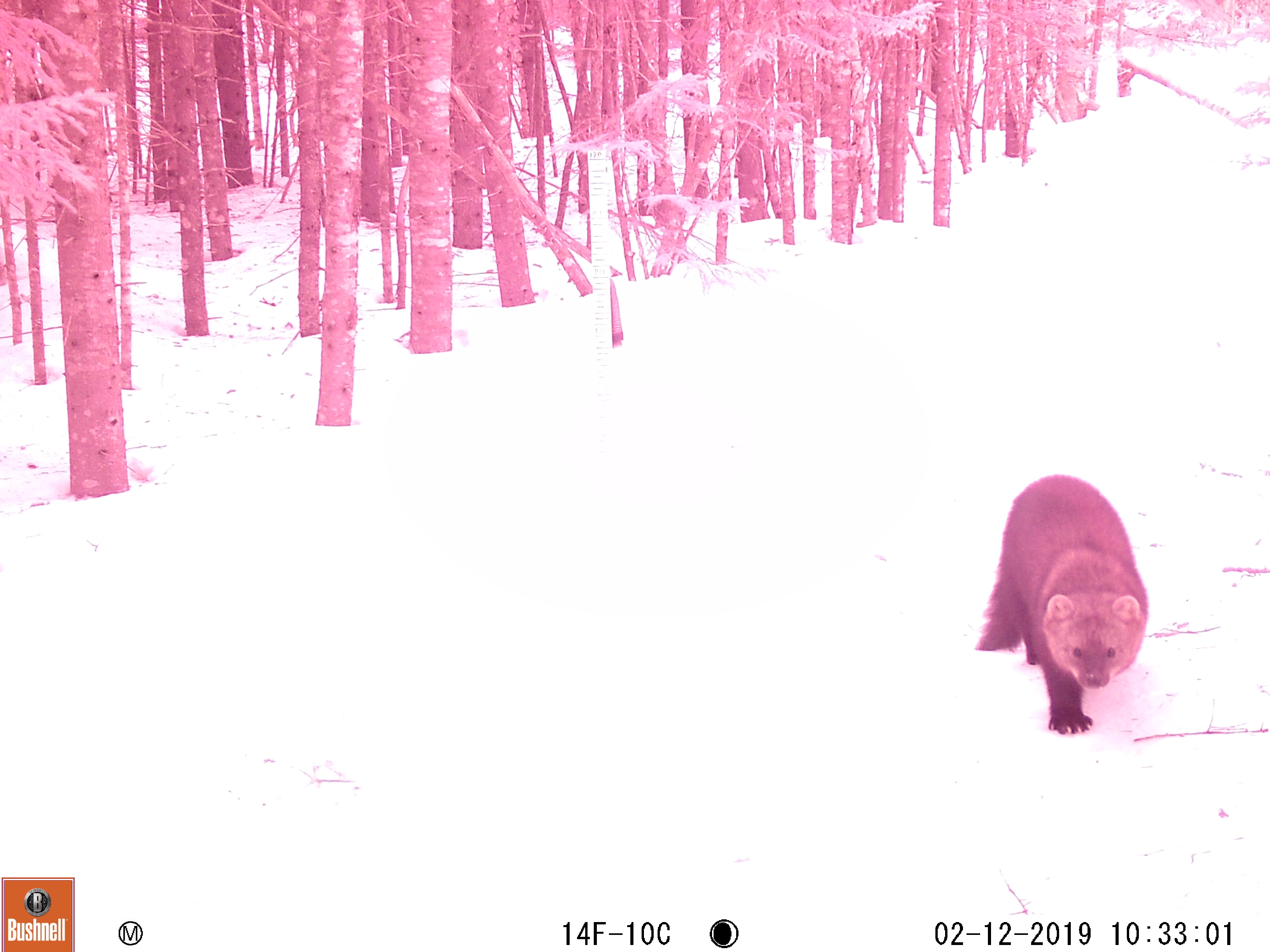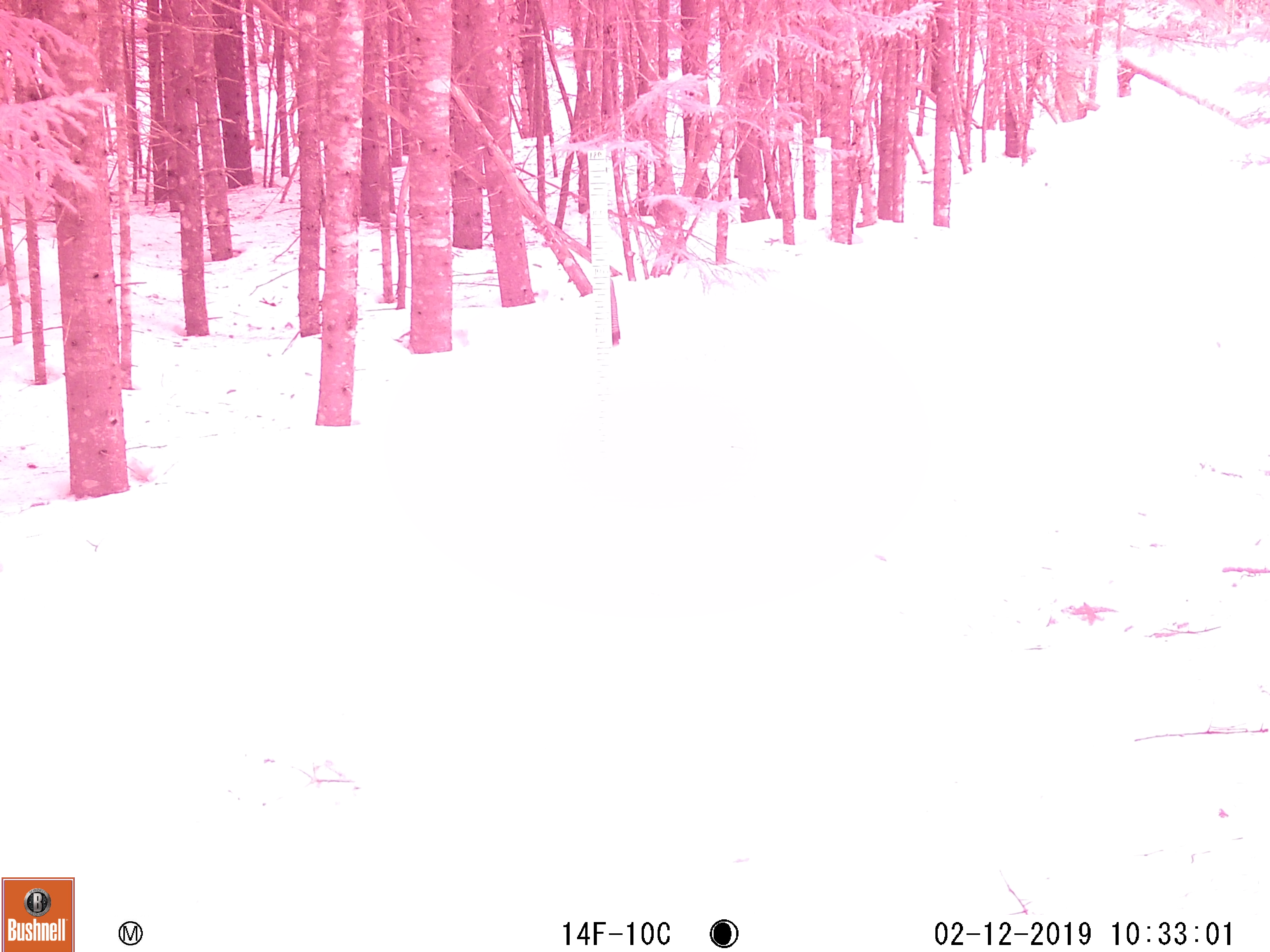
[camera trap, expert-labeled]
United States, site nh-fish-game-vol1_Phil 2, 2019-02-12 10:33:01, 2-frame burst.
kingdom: Animalia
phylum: Chordata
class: Mammalia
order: Carnivora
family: Mustelidae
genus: Pekania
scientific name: Pekania pennanti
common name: fisher